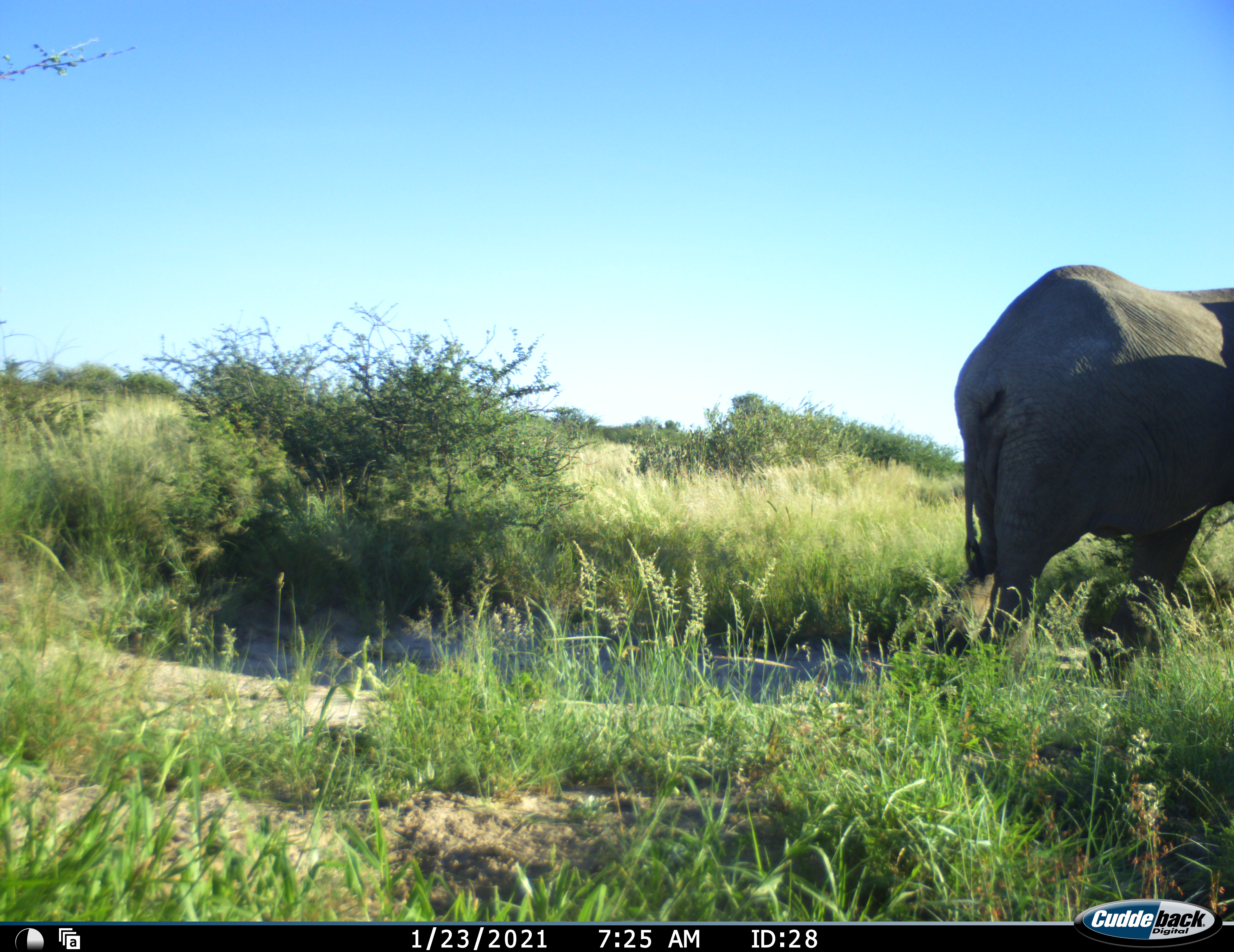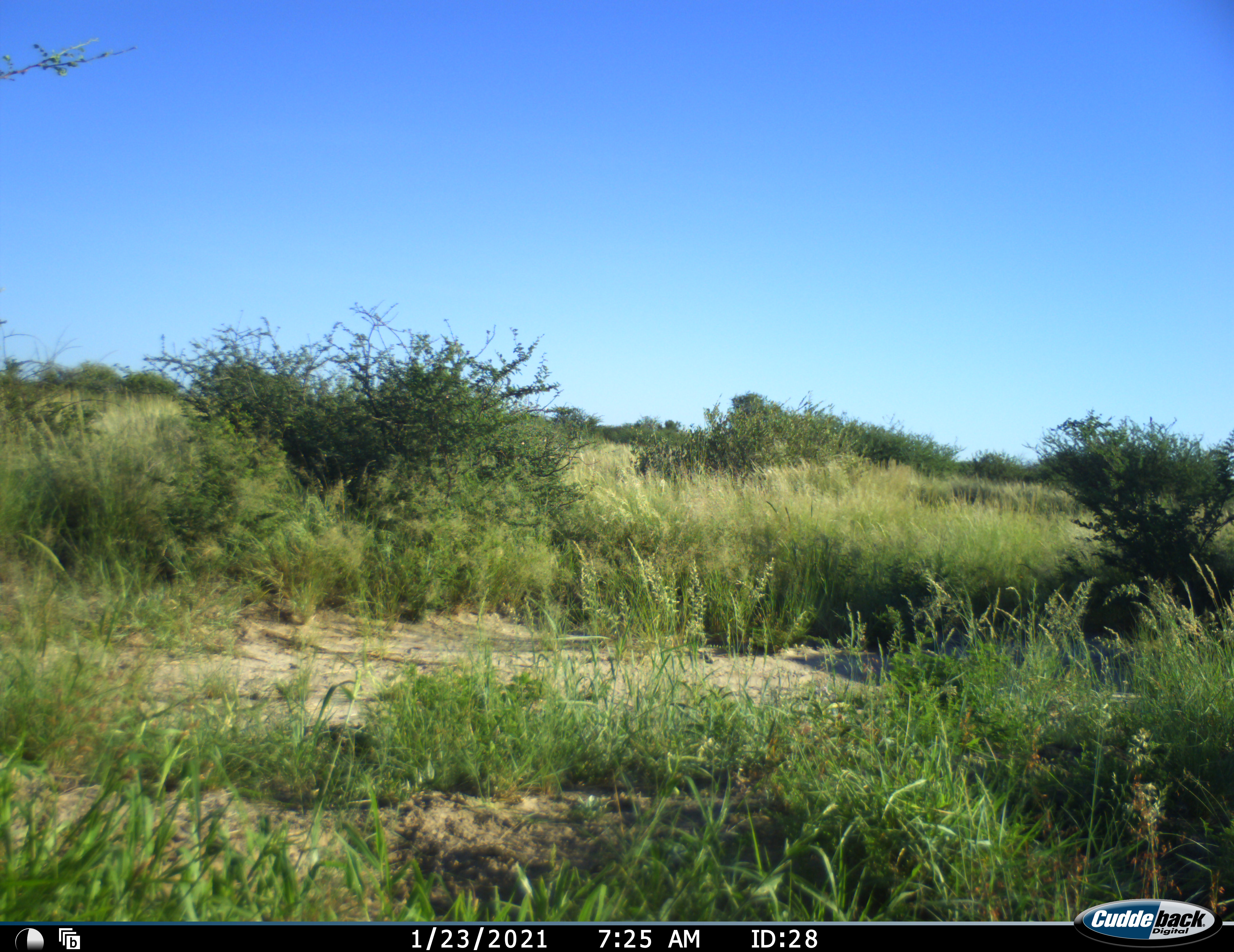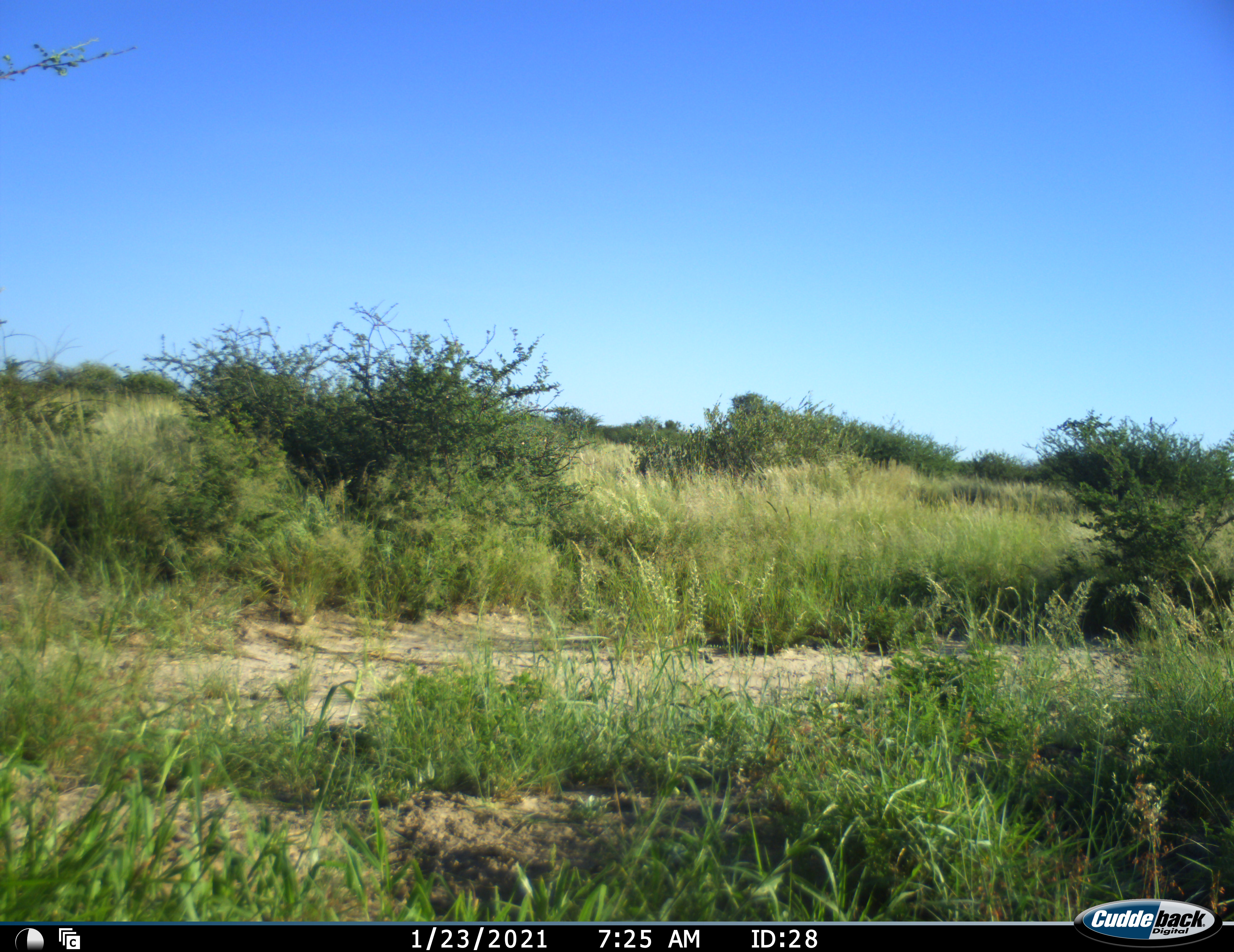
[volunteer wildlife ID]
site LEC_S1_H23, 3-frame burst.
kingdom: Animalia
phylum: Chordata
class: Mammalia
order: Proboscidea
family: Elephantidae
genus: Loxodonta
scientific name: Loxodonta africana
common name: african bush elephant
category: elephant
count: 1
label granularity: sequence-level